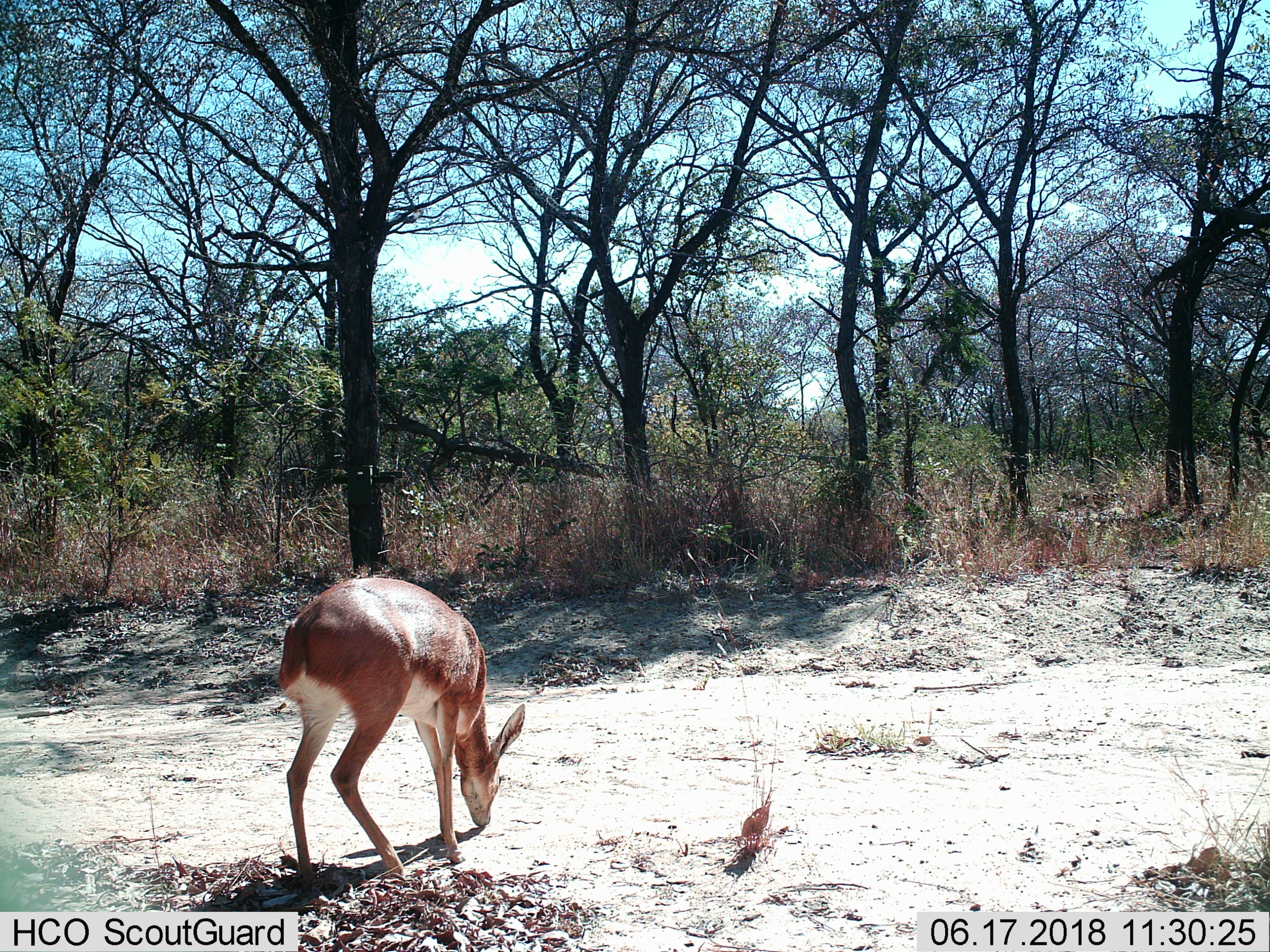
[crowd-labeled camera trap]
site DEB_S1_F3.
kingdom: Animalia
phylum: Chordata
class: Mammalia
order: Artiodactyla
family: Bovidae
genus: Aepyceros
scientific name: Aepyceros melampus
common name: impala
Impala (Aepyceros melampus), count 1. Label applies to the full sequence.